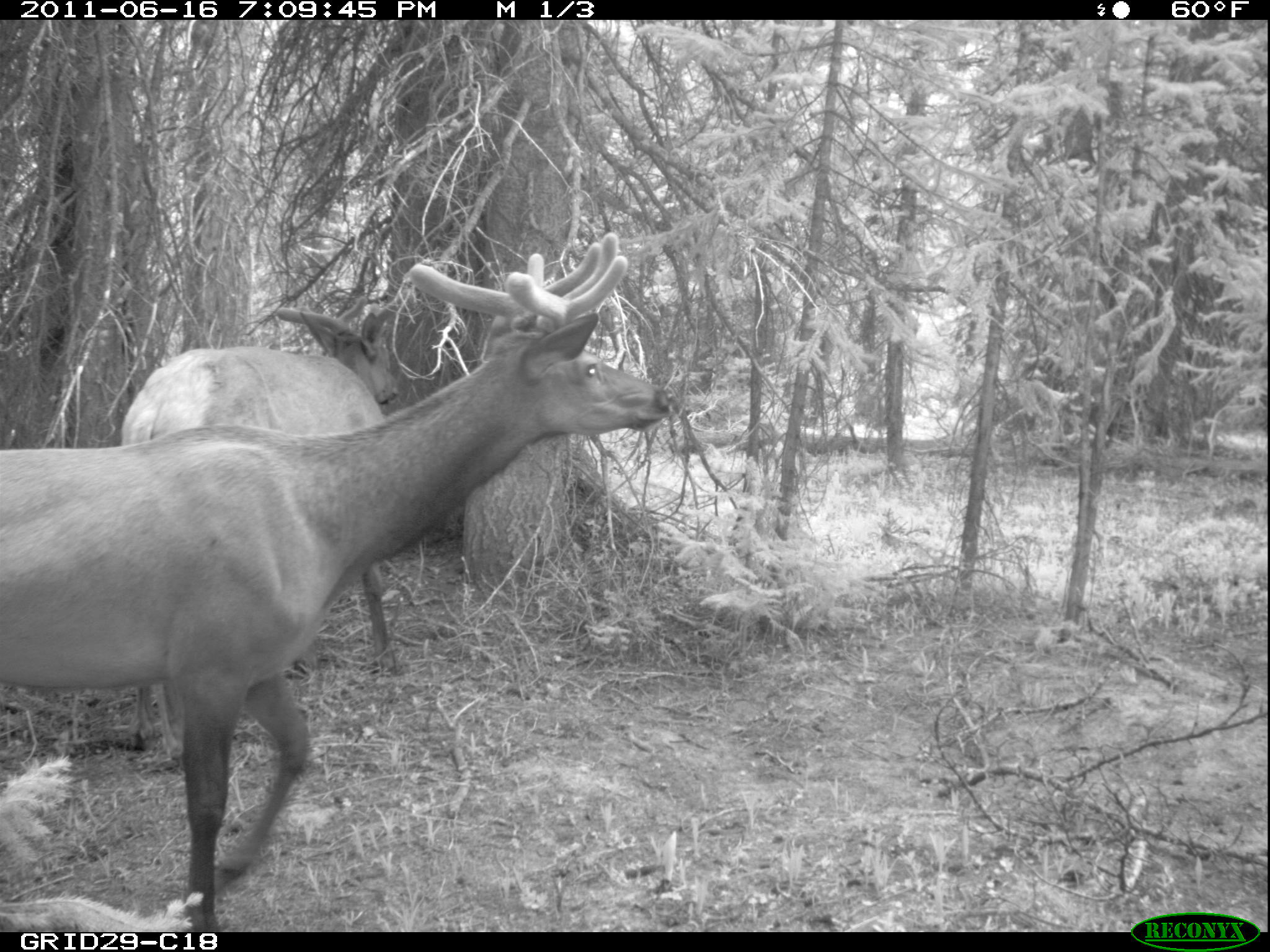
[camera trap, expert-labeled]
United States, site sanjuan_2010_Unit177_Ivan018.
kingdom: Animalia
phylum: Chordata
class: Mammalia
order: Artiodactyla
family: Cervidae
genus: Cervus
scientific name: Cervus elaphus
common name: red deer